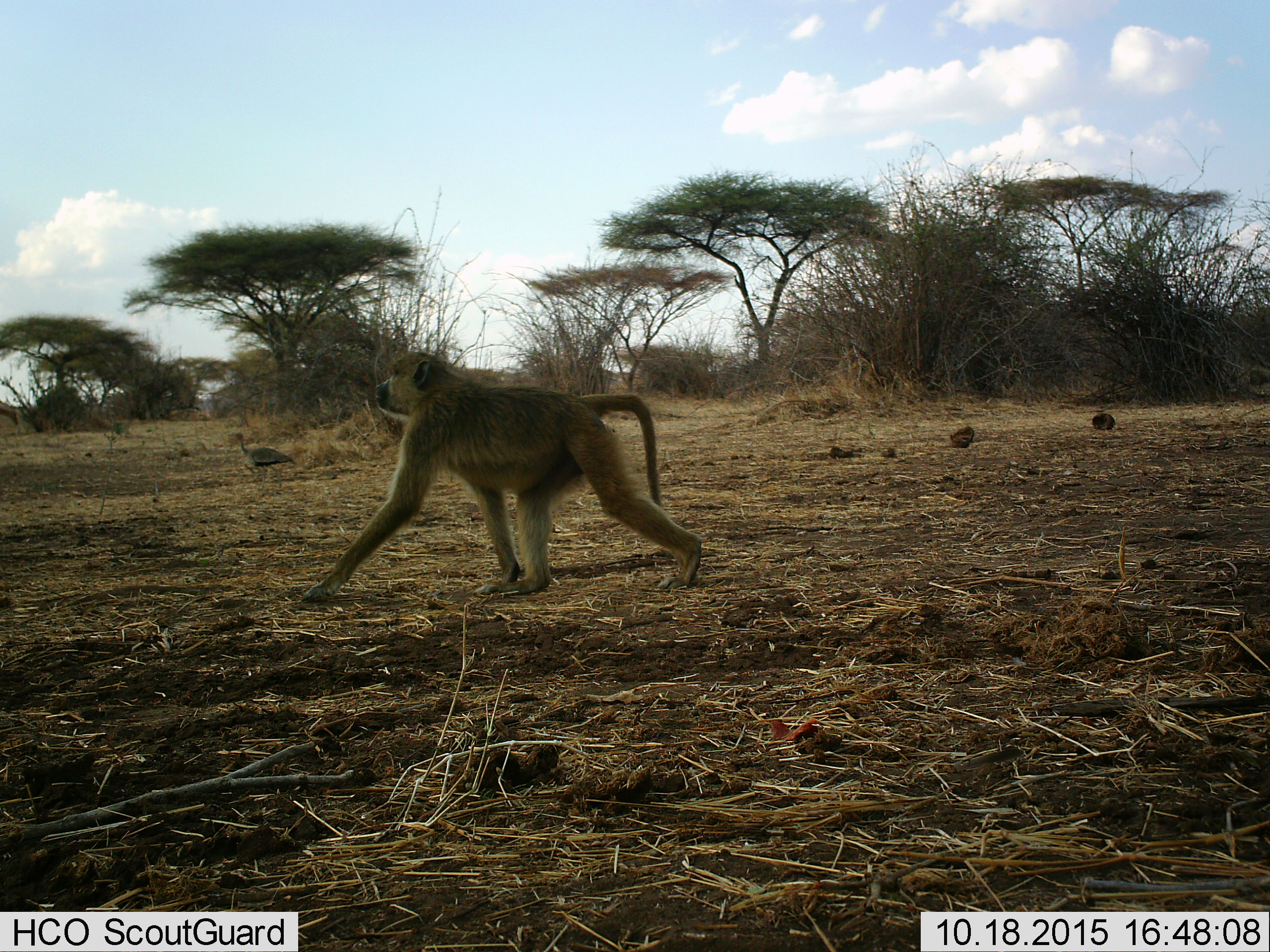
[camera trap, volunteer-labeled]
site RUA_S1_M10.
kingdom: Animalia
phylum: Chordata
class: Mammalia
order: Primates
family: Cercopithecidae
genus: Papio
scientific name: Papio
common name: baboon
Baboon (Papio), count 1. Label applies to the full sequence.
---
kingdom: Animalia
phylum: Chordata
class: Aves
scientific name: Aves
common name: bird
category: birdother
Birdother (bird) (Aves), count 1. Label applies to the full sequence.